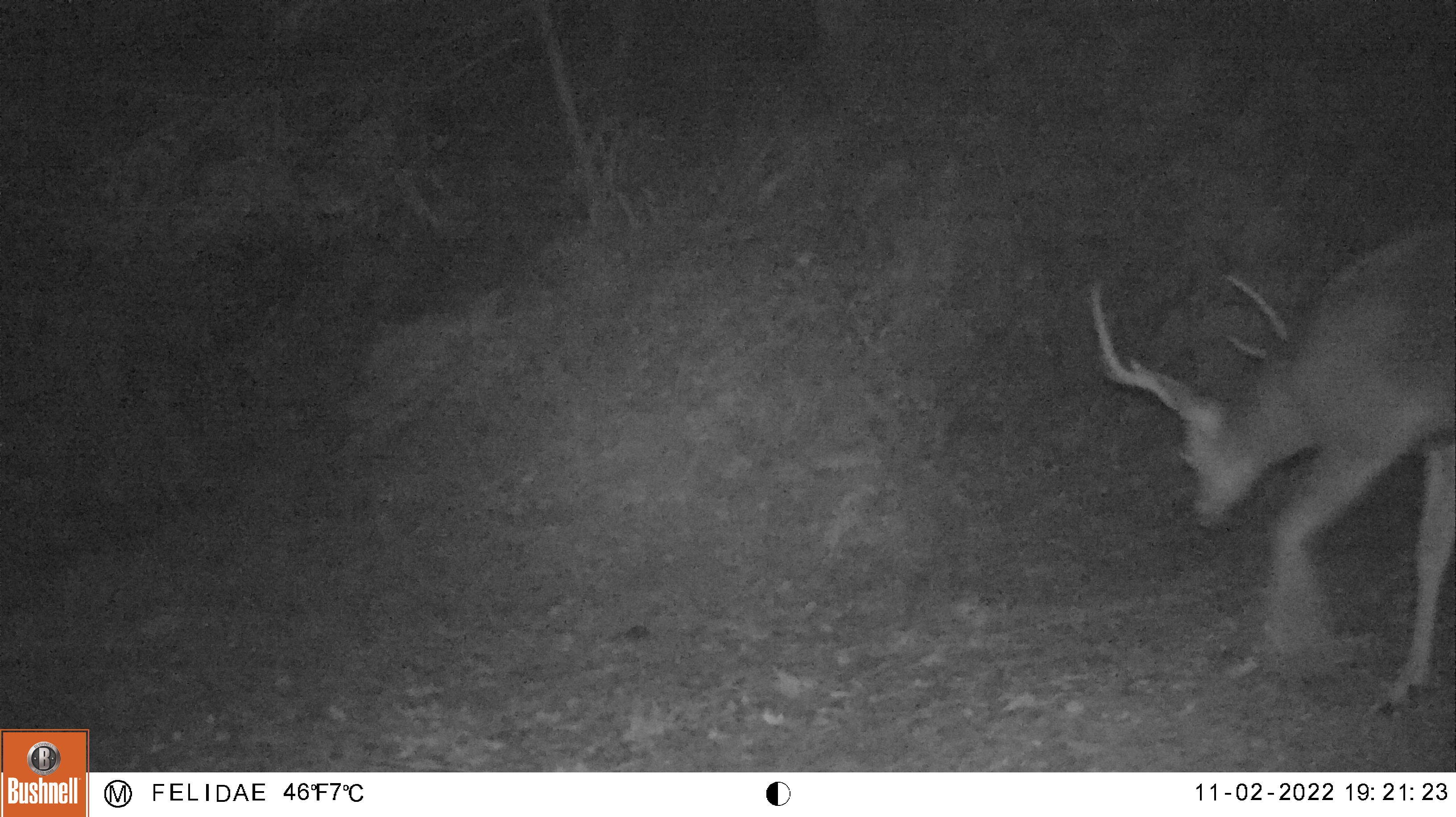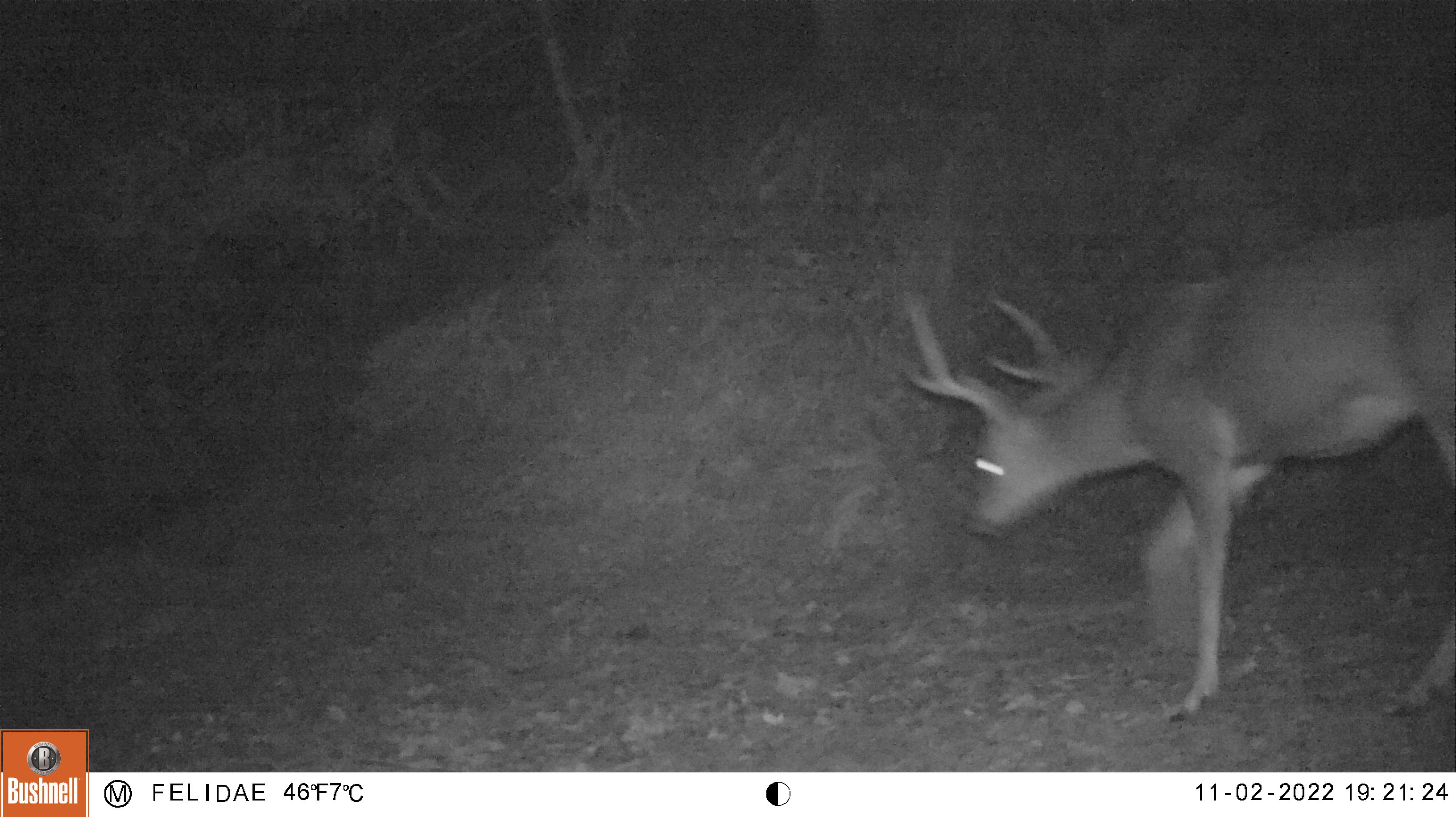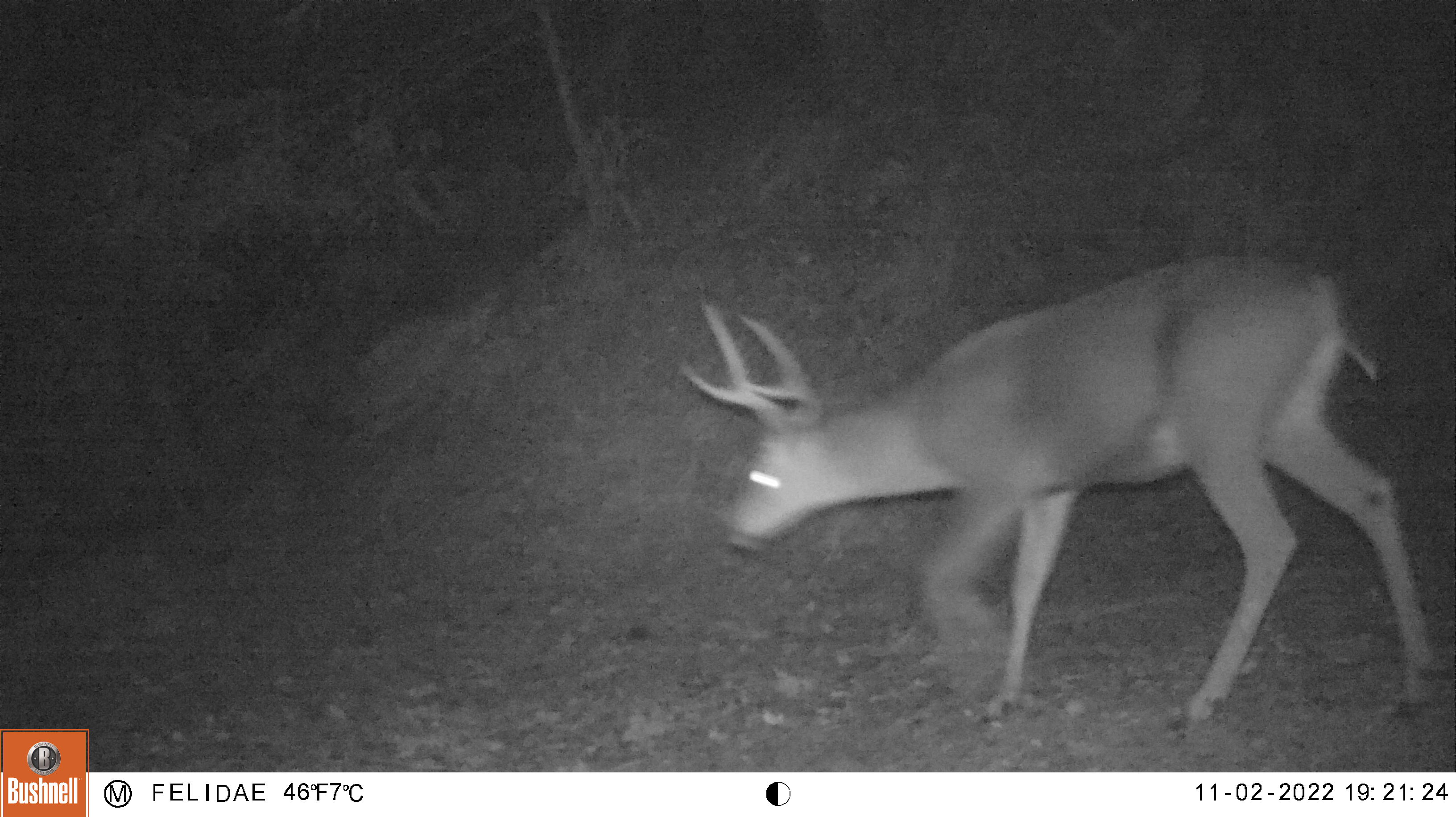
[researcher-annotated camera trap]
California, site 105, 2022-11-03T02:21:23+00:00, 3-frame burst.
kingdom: Animalia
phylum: Chordata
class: Mammalia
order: Artiodactyla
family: Cervidae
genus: Odocoileus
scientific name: Odocoileus hemionus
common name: mule deer